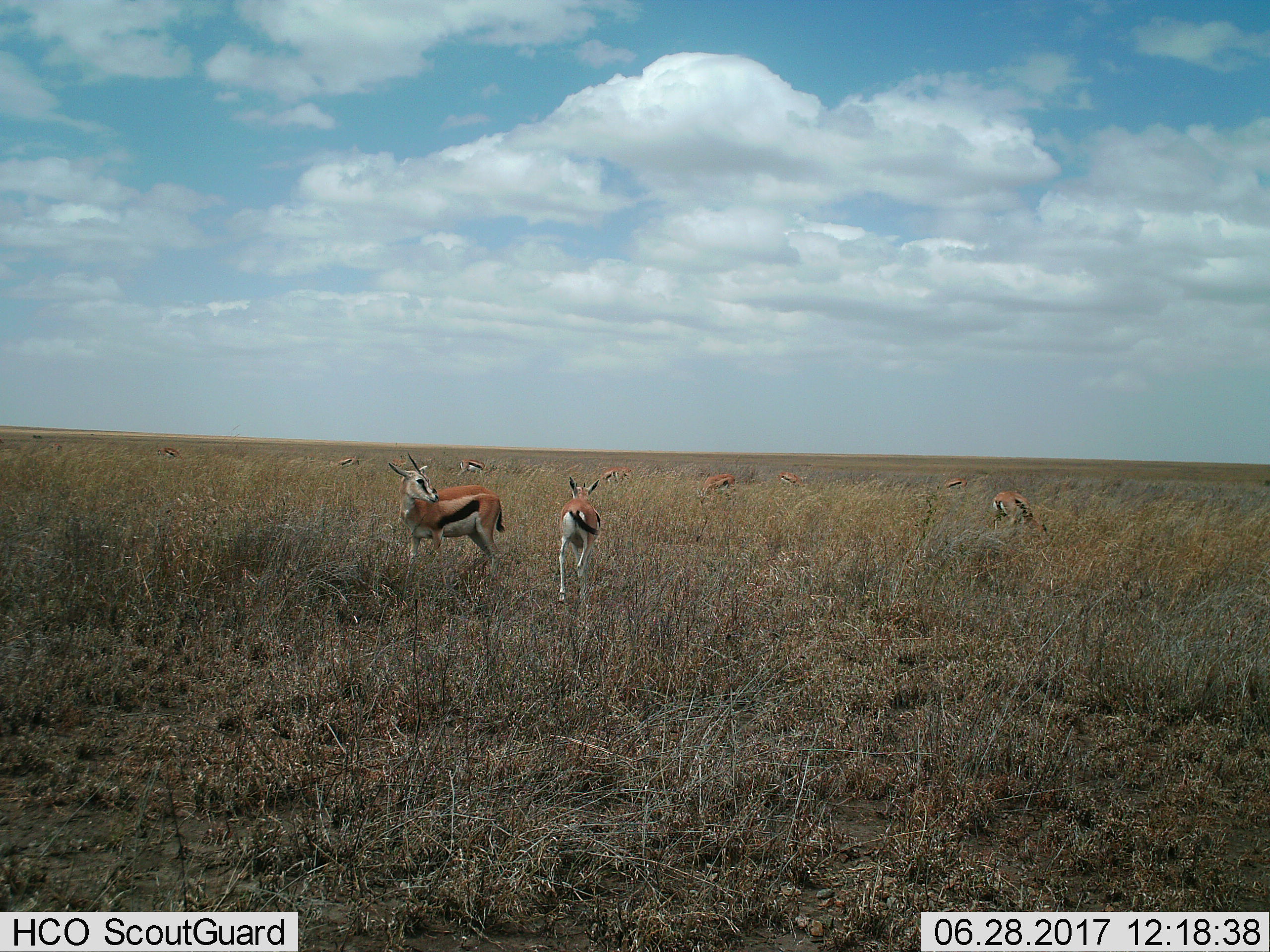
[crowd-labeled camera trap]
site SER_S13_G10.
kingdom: Animalia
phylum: Chordata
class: Mammalia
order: Artiodactyla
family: Bovidae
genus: Eudorcas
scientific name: Eudorcas thomsonii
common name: thomson's gazelle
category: gazellethomsons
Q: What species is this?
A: Gazellethomsons (thomson's gazelle) (Eudorcas thomsonii).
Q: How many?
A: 11-50.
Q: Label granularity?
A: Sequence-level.